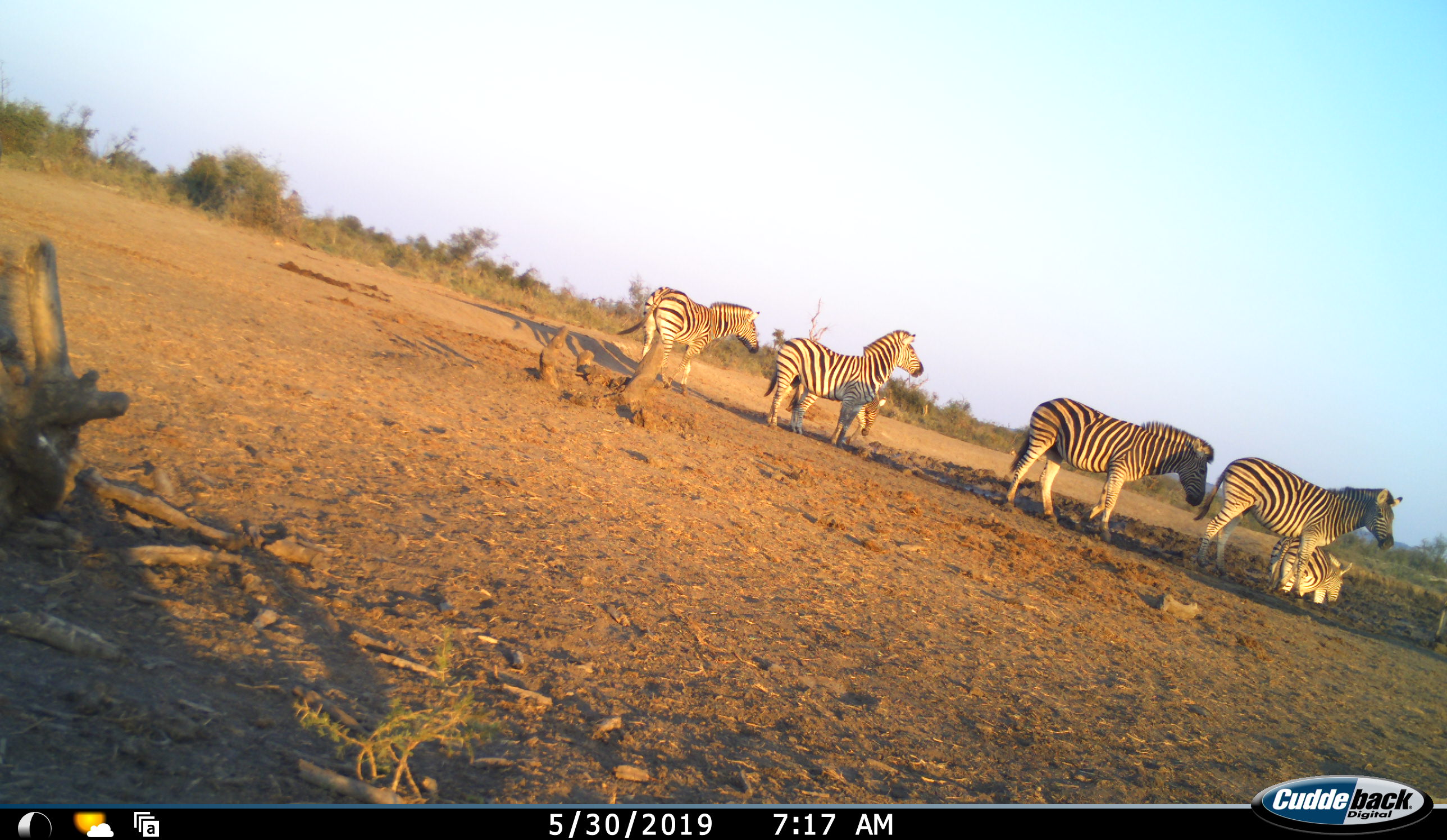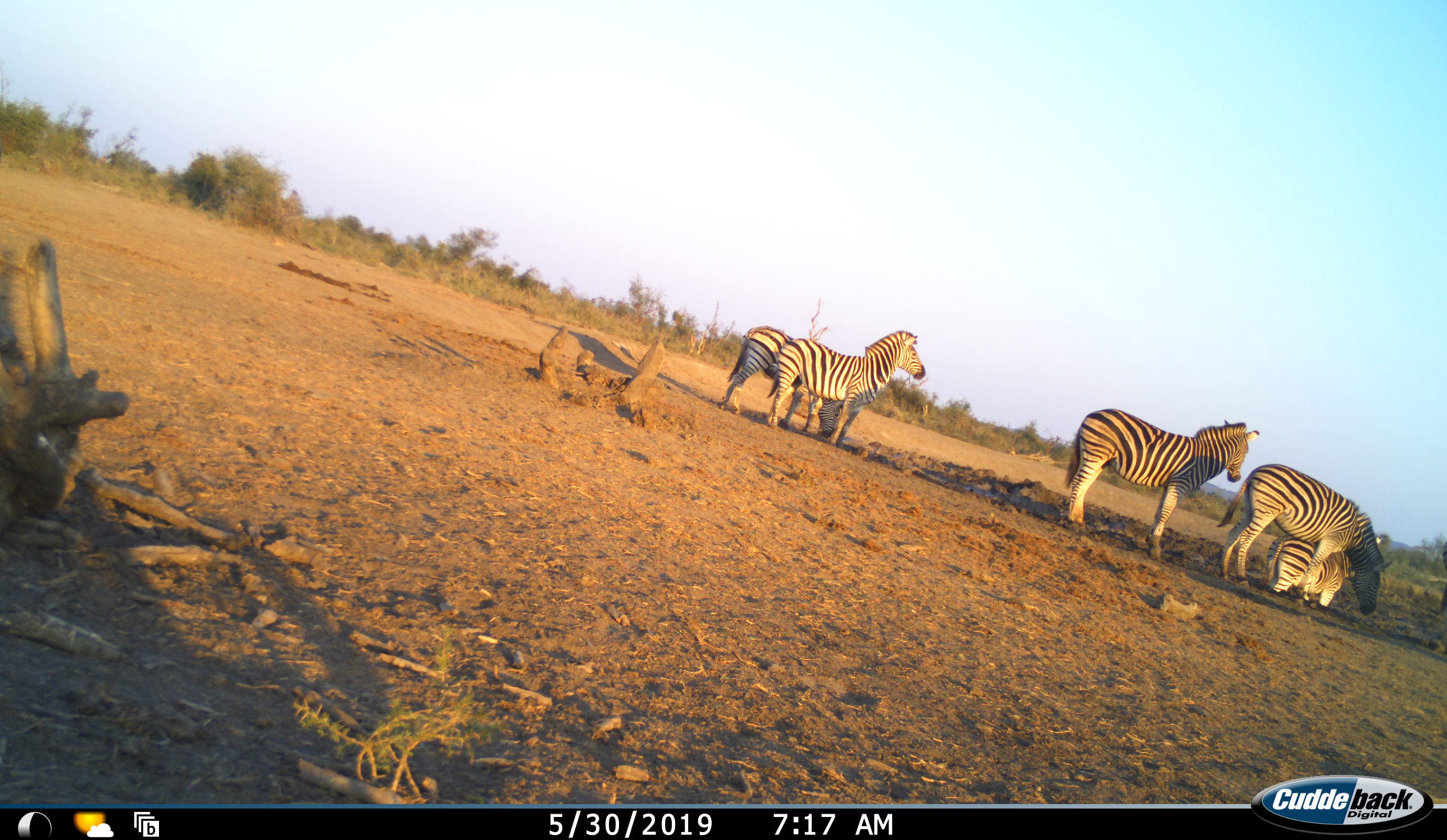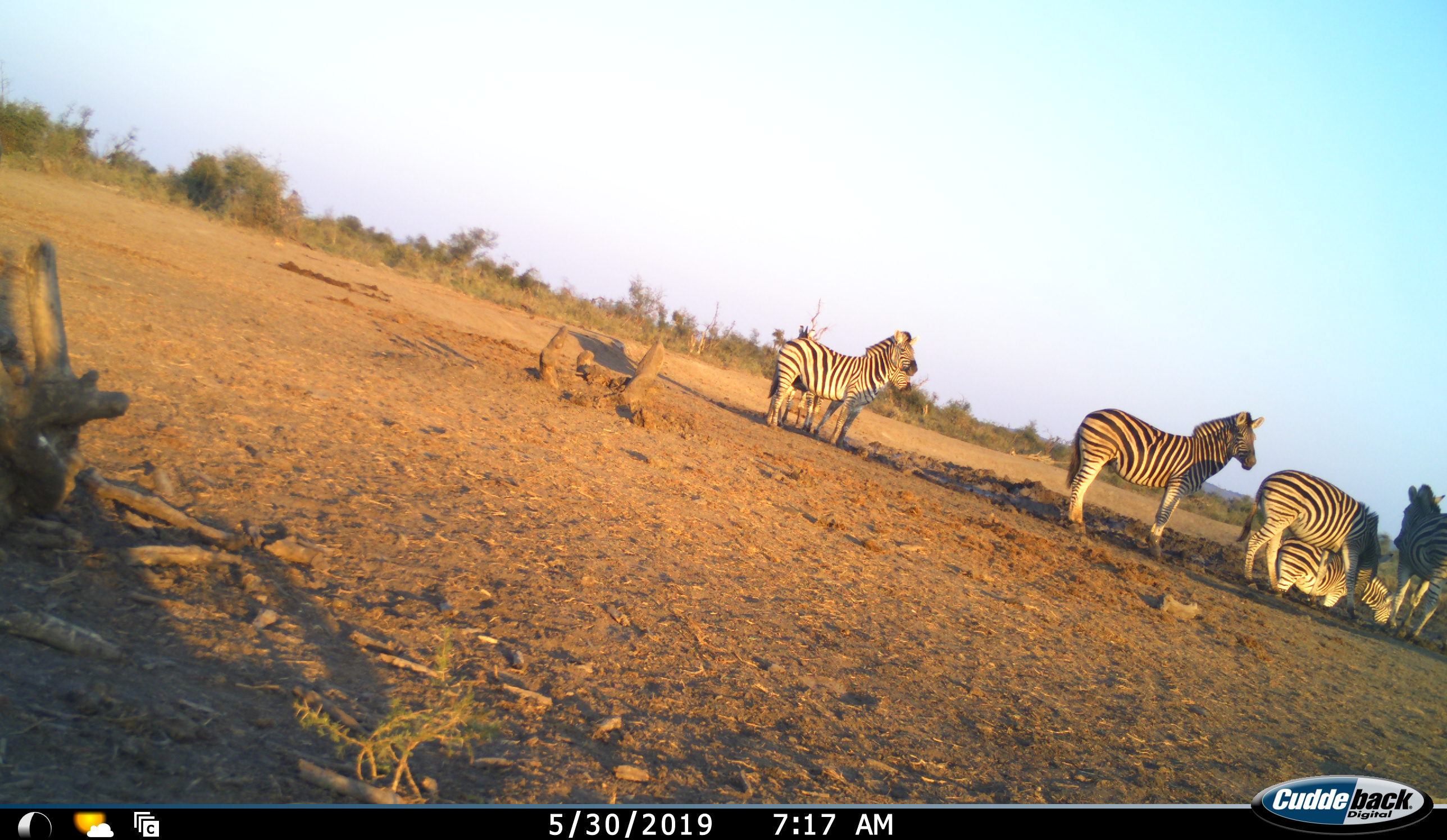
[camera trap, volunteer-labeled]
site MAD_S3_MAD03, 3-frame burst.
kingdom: Animalia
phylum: Chordata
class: Mammalia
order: Perissodactyla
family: Equidae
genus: Equus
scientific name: Equus quagga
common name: plains zebra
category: zebraplains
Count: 6.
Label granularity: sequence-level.